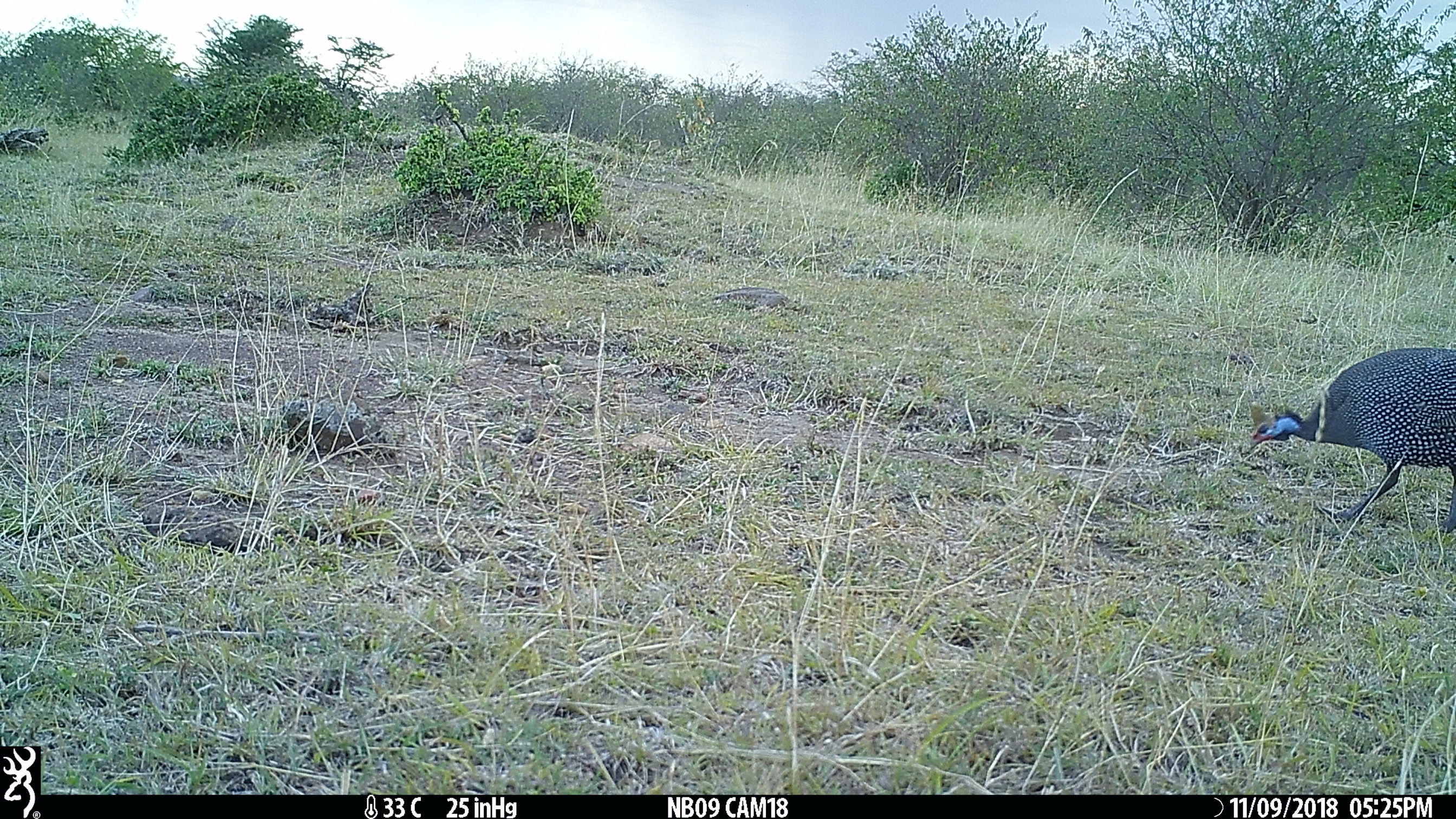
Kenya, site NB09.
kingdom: Animalia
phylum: Chordata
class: Aves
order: Galliformes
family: Numididae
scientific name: Numididae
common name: guineafowl